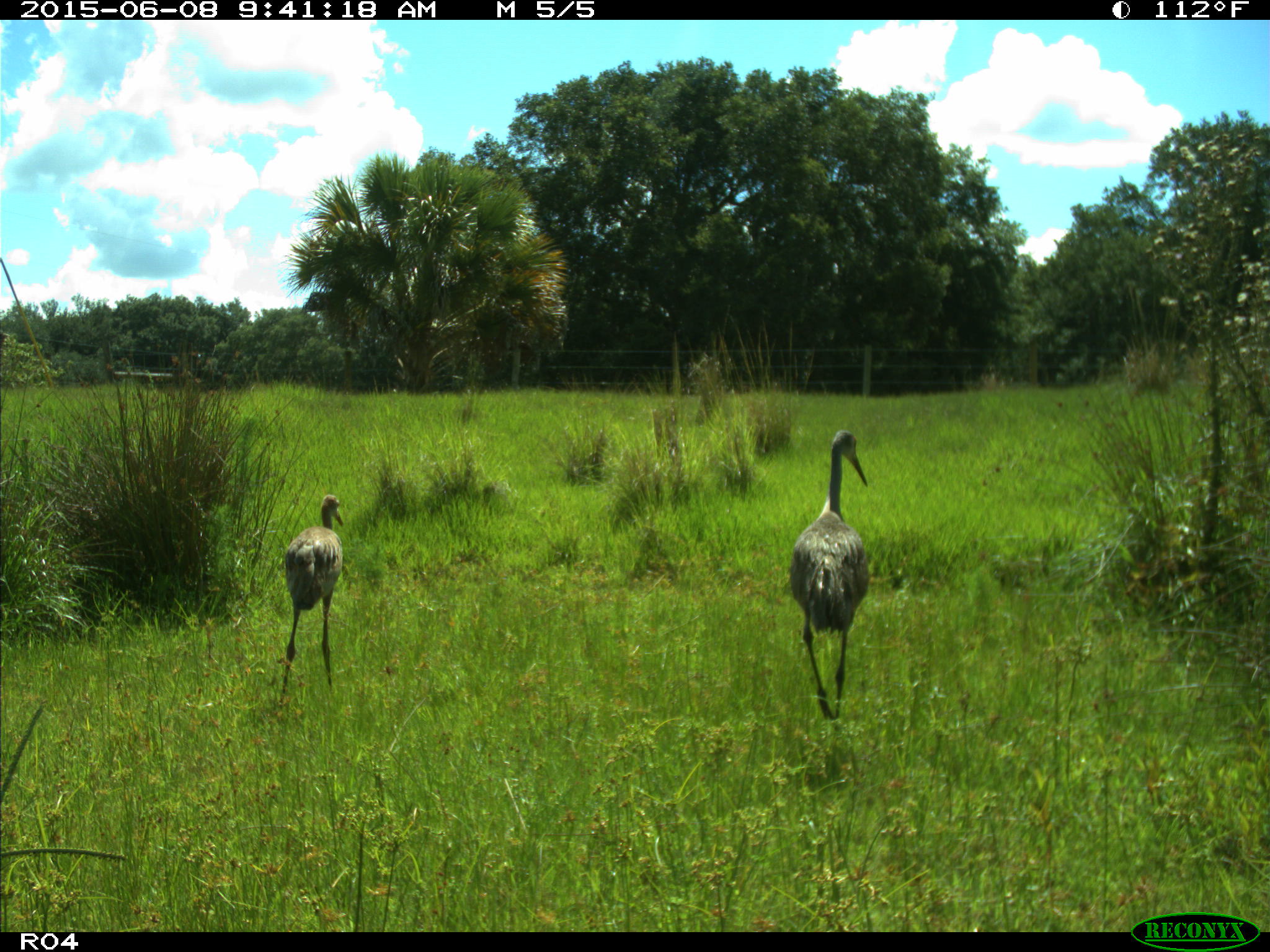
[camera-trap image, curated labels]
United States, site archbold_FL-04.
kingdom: Animalia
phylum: Chordata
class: Aves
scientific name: Aves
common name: birds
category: unidentified bird